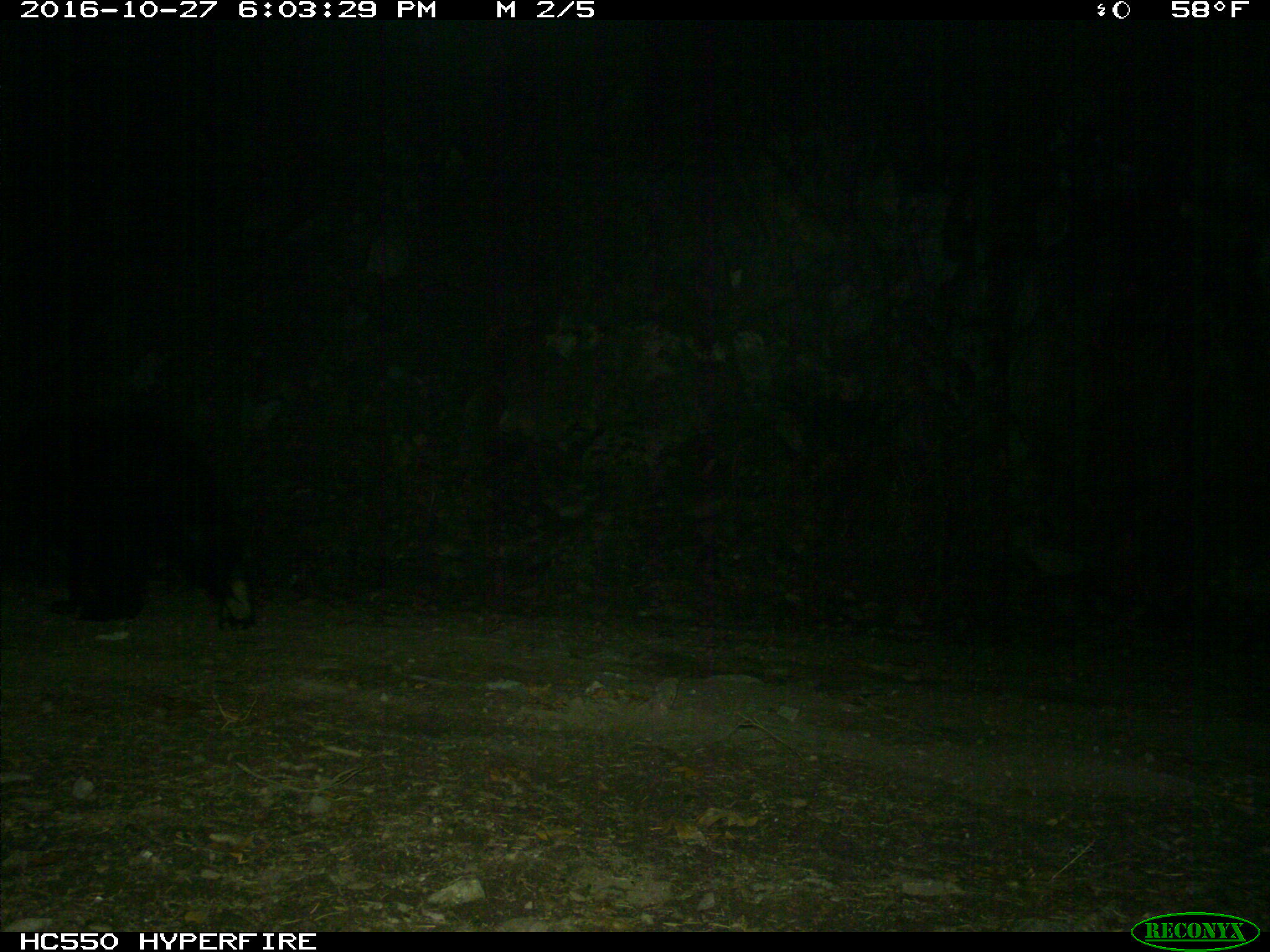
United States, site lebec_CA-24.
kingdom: Animalia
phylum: Chordata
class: Mammalia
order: Carnivora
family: Ursidae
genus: Ursus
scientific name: Ursus americanus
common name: american black bear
Ursus americanus (american black bear).